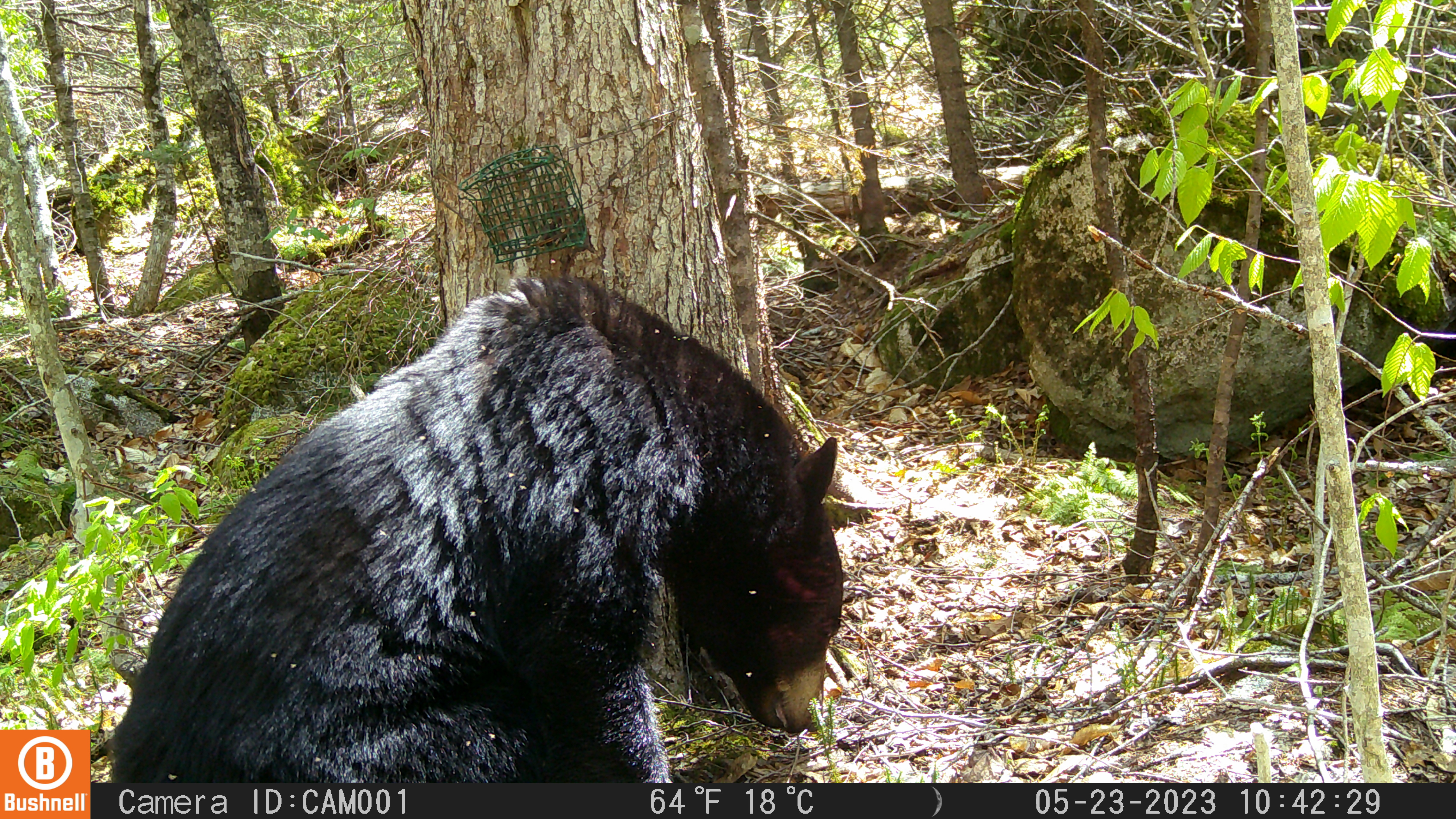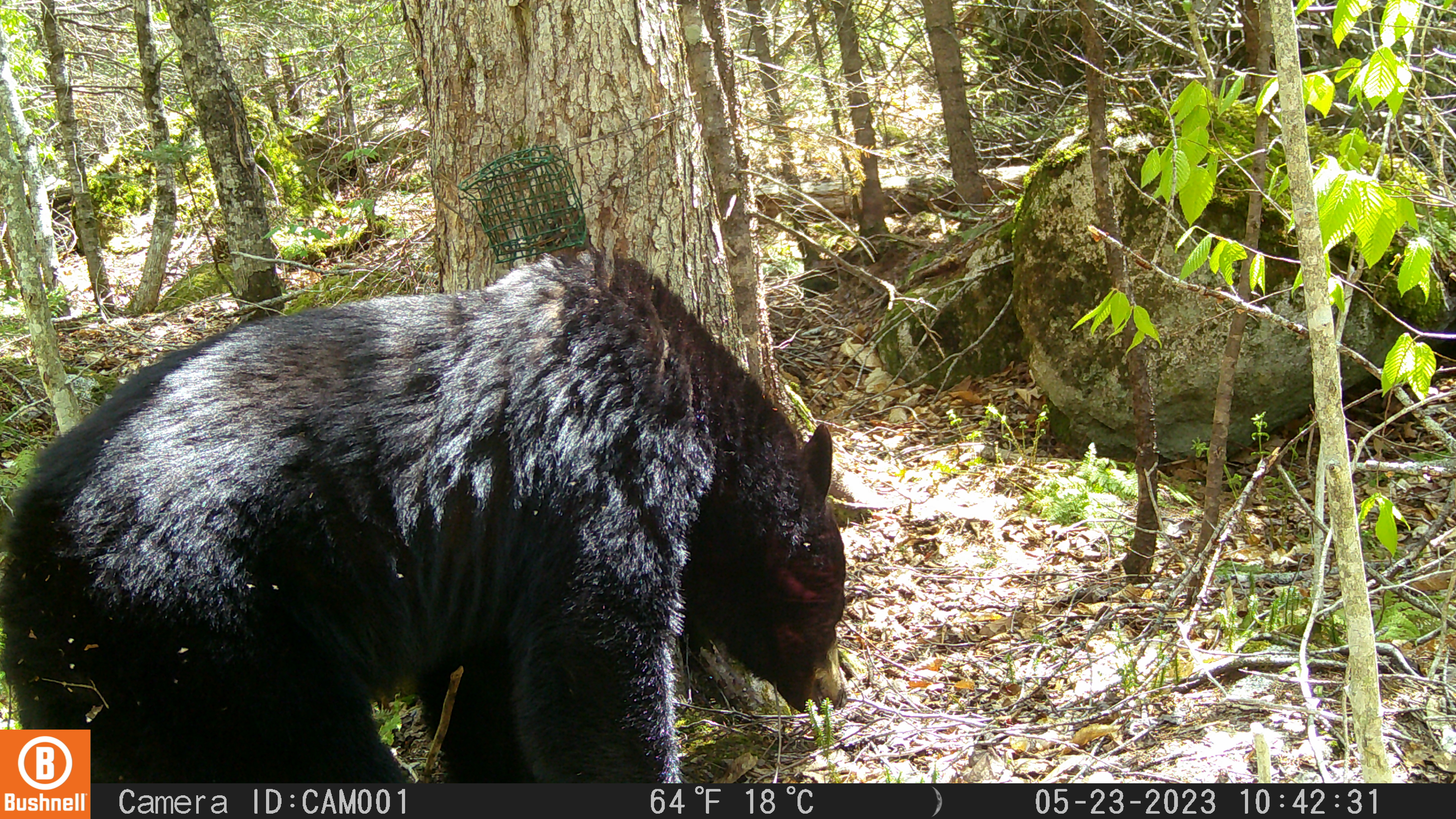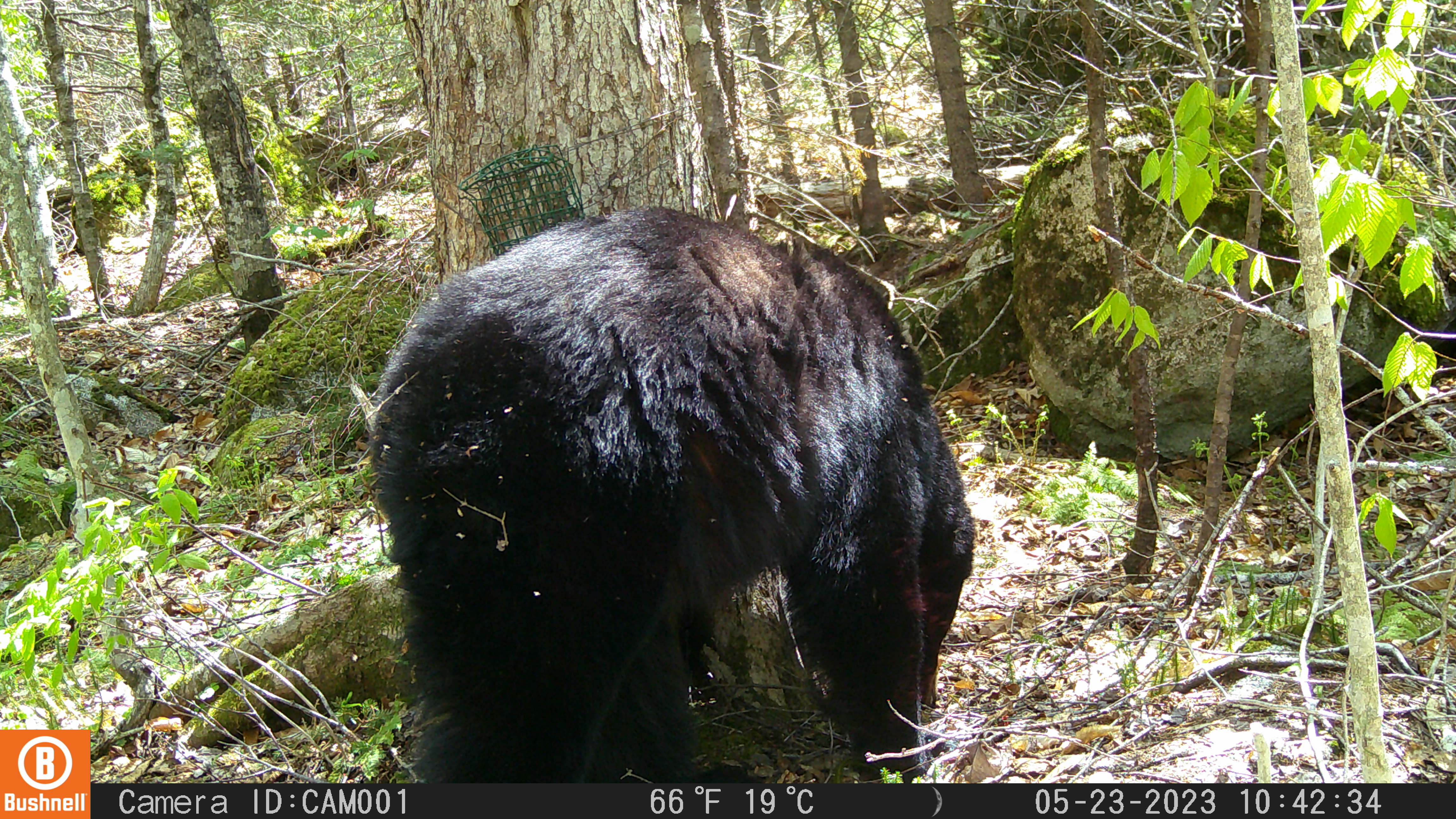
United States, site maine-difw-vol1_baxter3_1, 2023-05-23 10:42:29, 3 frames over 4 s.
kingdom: Animalia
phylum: Chordata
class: Mammalia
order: Carnivora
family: Ursidae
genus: Ursus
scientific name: Ursus americanus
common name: black bear